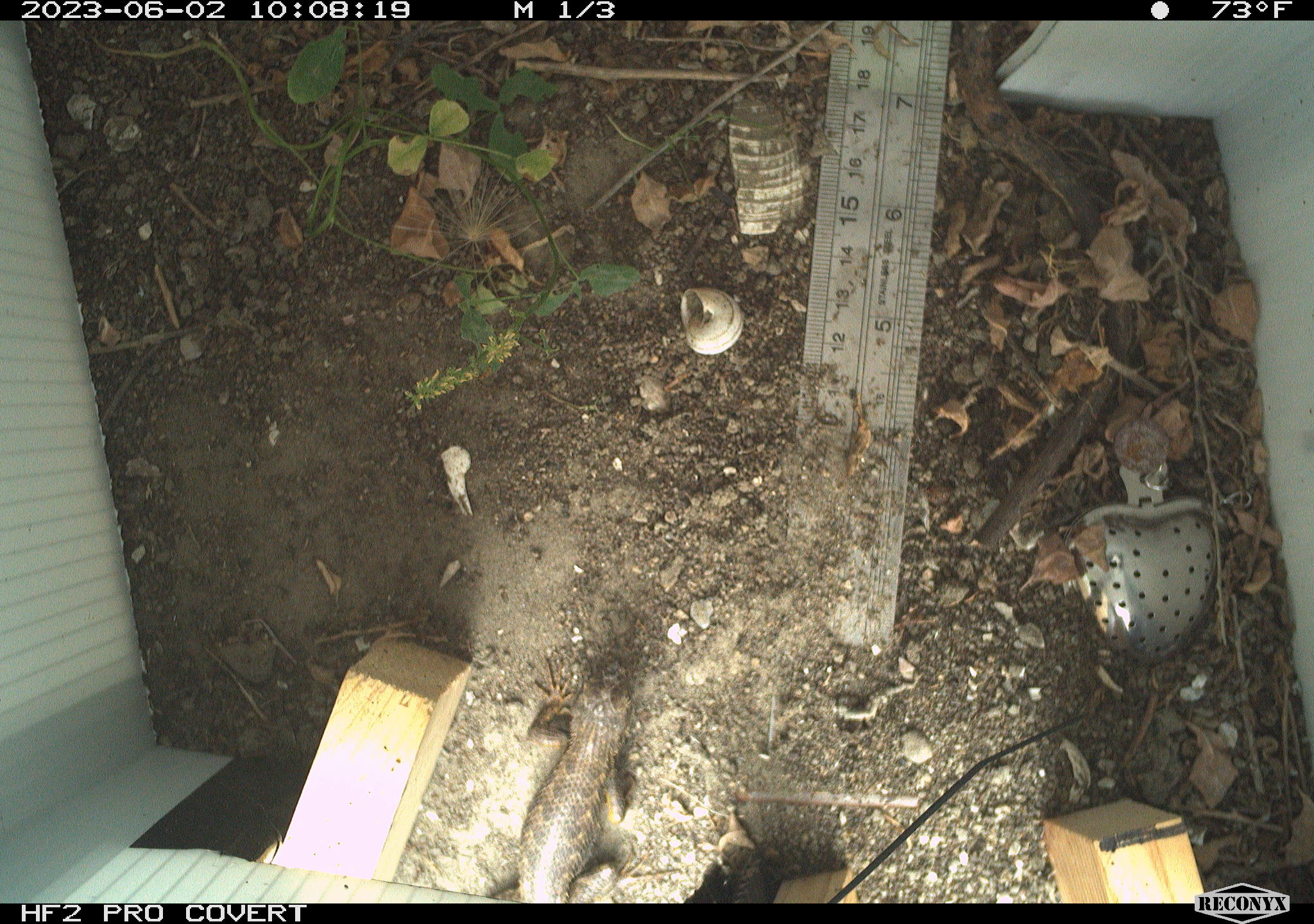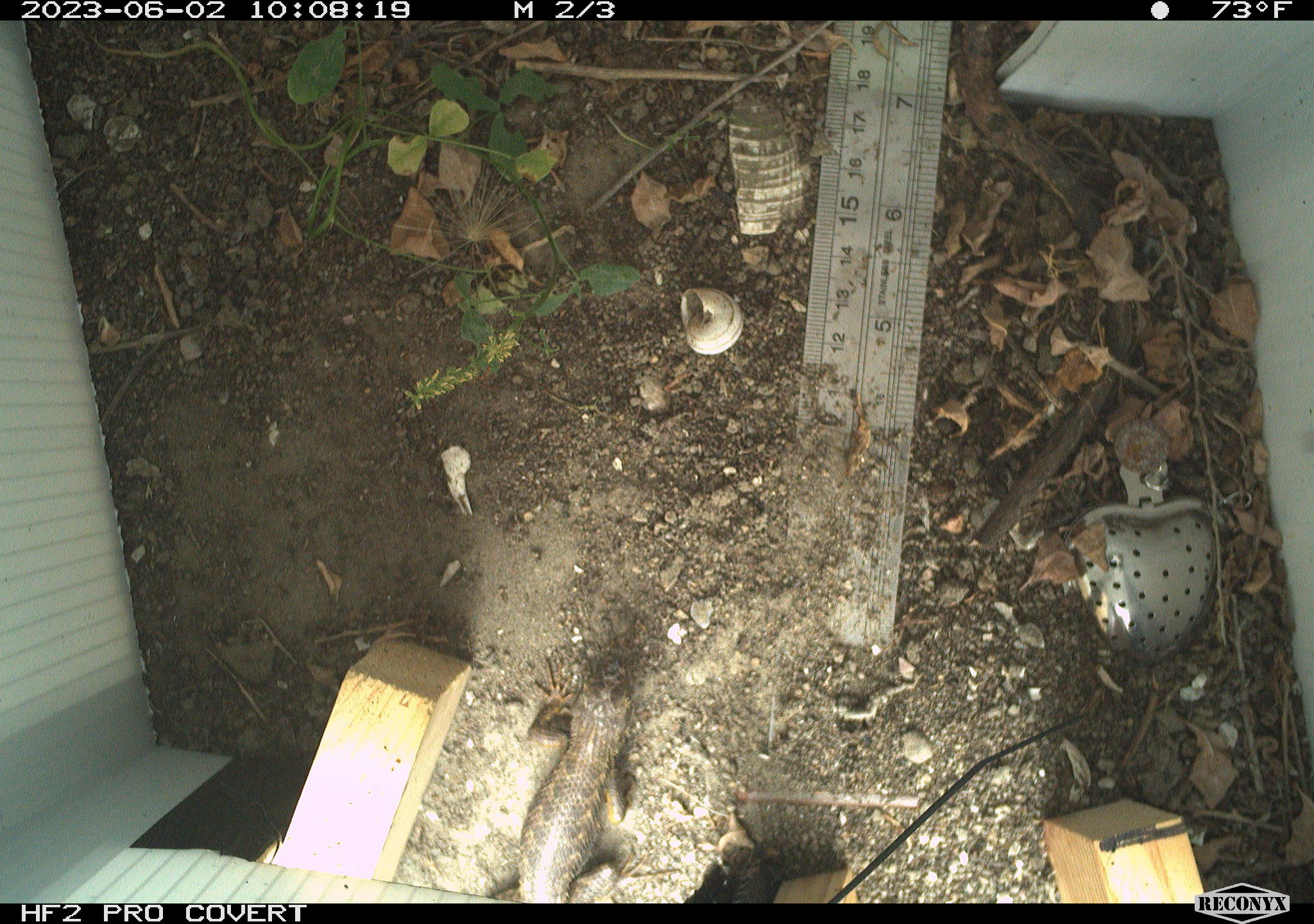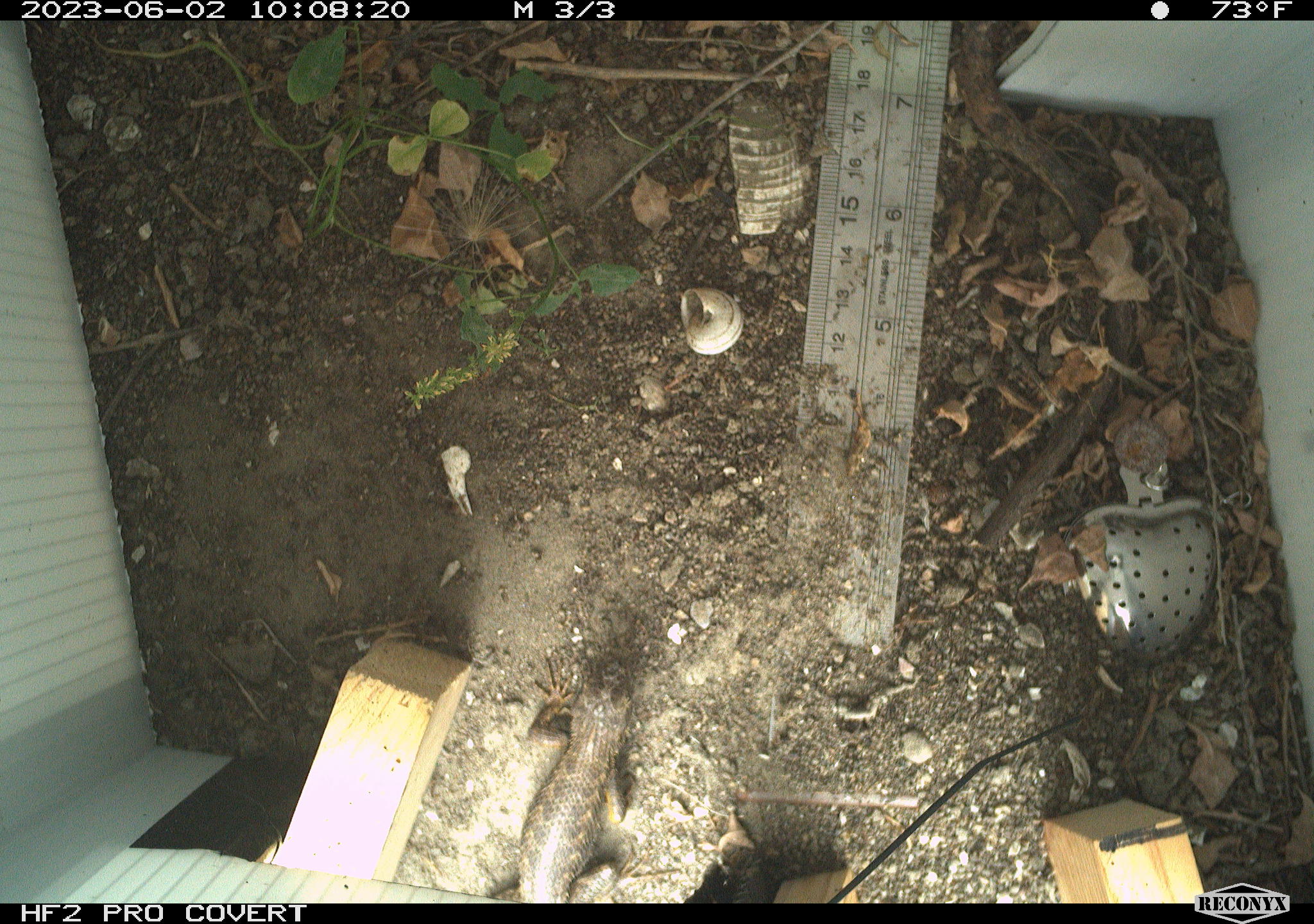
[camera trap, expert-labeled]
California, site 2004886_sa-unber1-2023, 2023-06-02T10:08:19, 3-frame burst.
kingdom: Animalia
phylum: Chordata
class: Reptilia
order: Squamata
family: Phrynosomatidae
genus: Sceloporus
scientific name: Sceloporus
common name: spiny lizards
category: sceloporus species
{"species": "sceloporus species (spiny lizards) (Sceloporus)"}